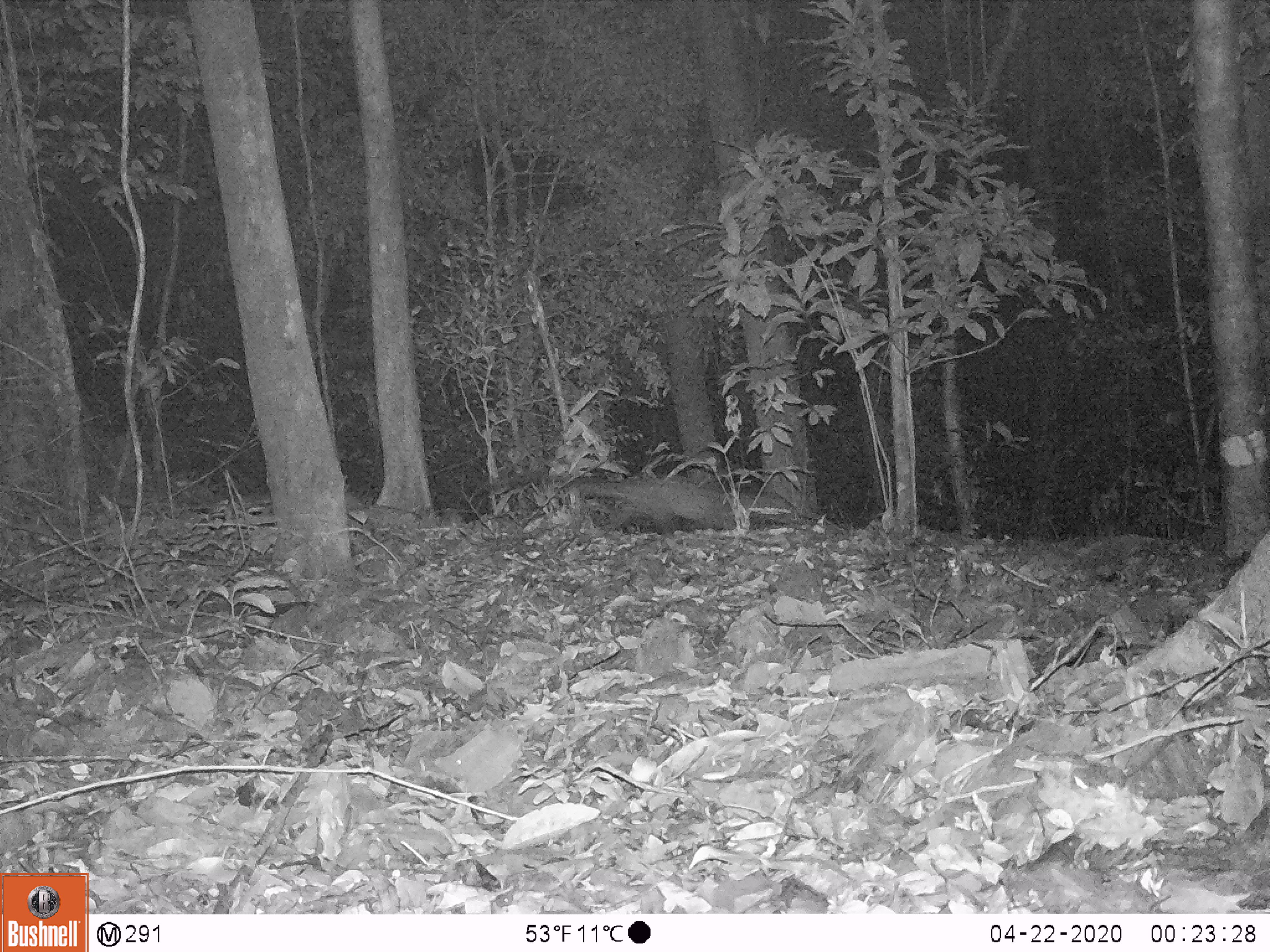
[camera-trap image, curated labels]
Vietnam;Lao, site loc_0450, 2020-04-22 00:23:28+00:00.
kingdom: Animalia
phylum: Chordata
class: Mammalia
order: Carnivora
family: Viverridae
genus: Paradoxurus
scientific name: Paradoxurus hermaphroditus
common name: common palm civet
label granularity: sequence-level